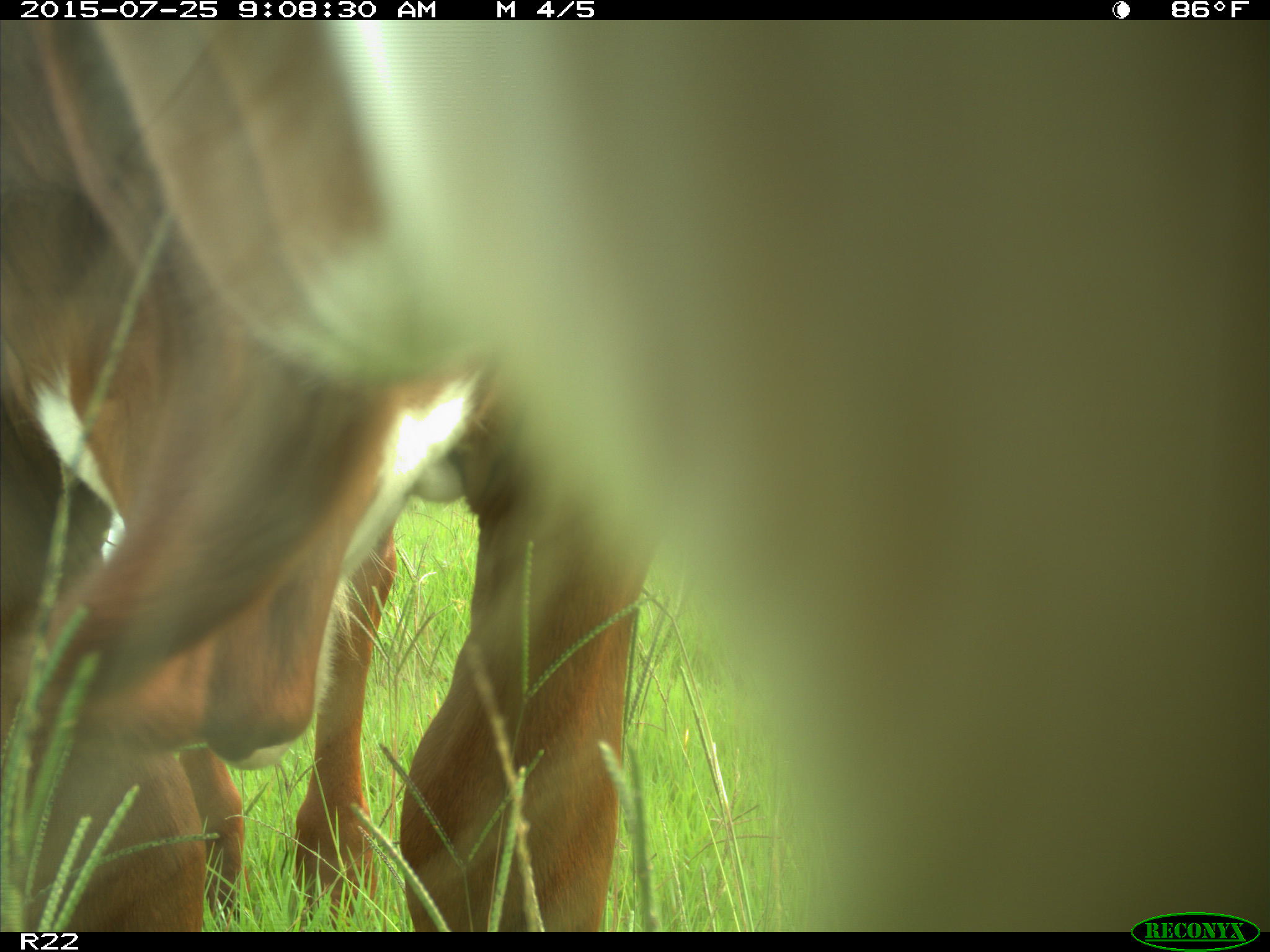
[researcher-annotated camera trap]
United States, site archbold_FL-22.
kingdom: Animalia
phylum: Chordata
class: Mammalia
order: Artiodactyla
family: Bovidae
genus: Bos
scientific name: Bos taurus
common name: domestic cow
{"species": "Bos taurus (domestic cow)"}